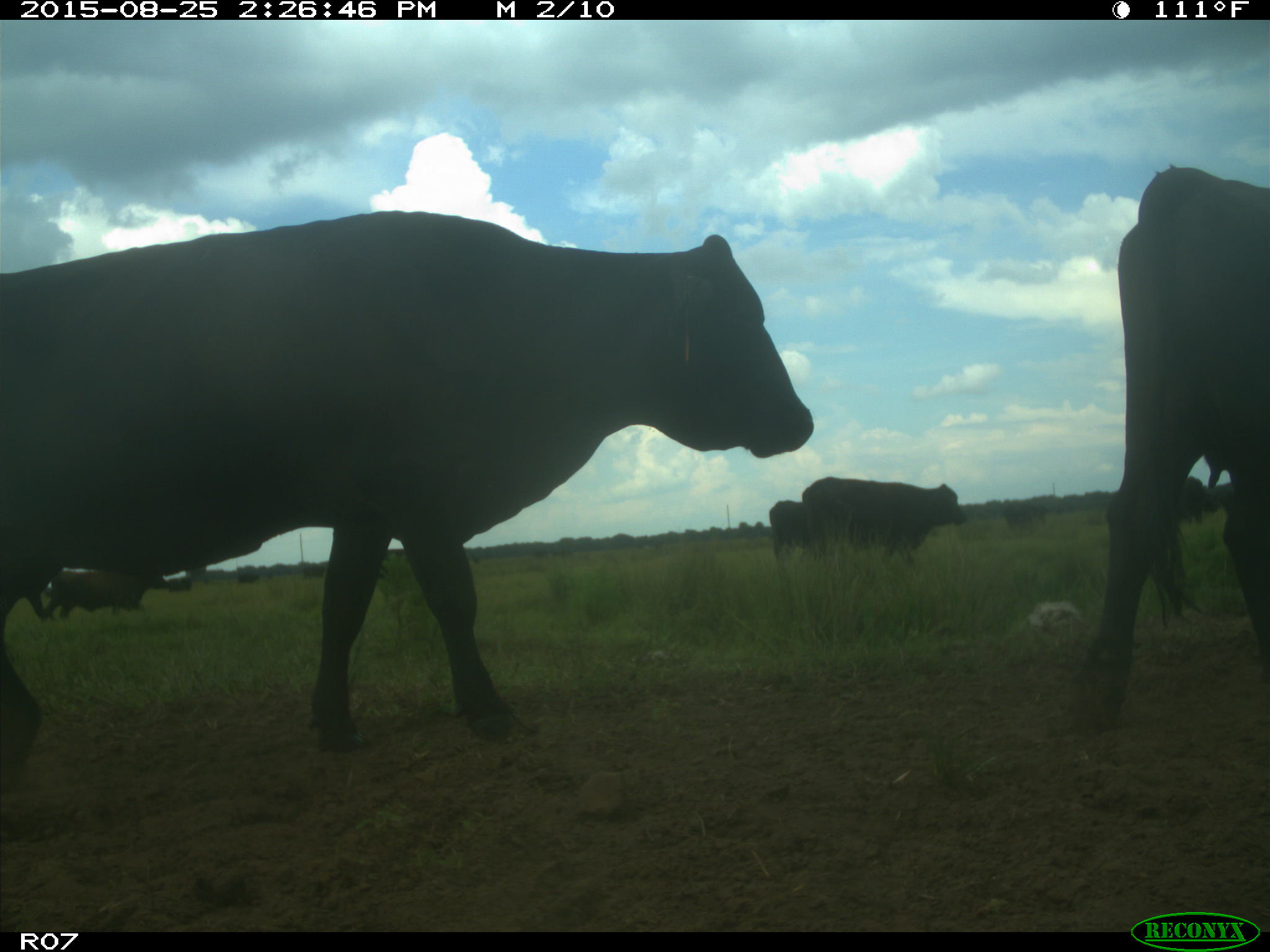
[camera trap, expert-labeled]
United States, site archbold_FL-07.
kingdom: Animalia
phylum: Chordata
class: Mammalia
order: Artiodactyla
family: Bovidae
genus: Bos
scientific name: Bos taurus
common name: domestic cow